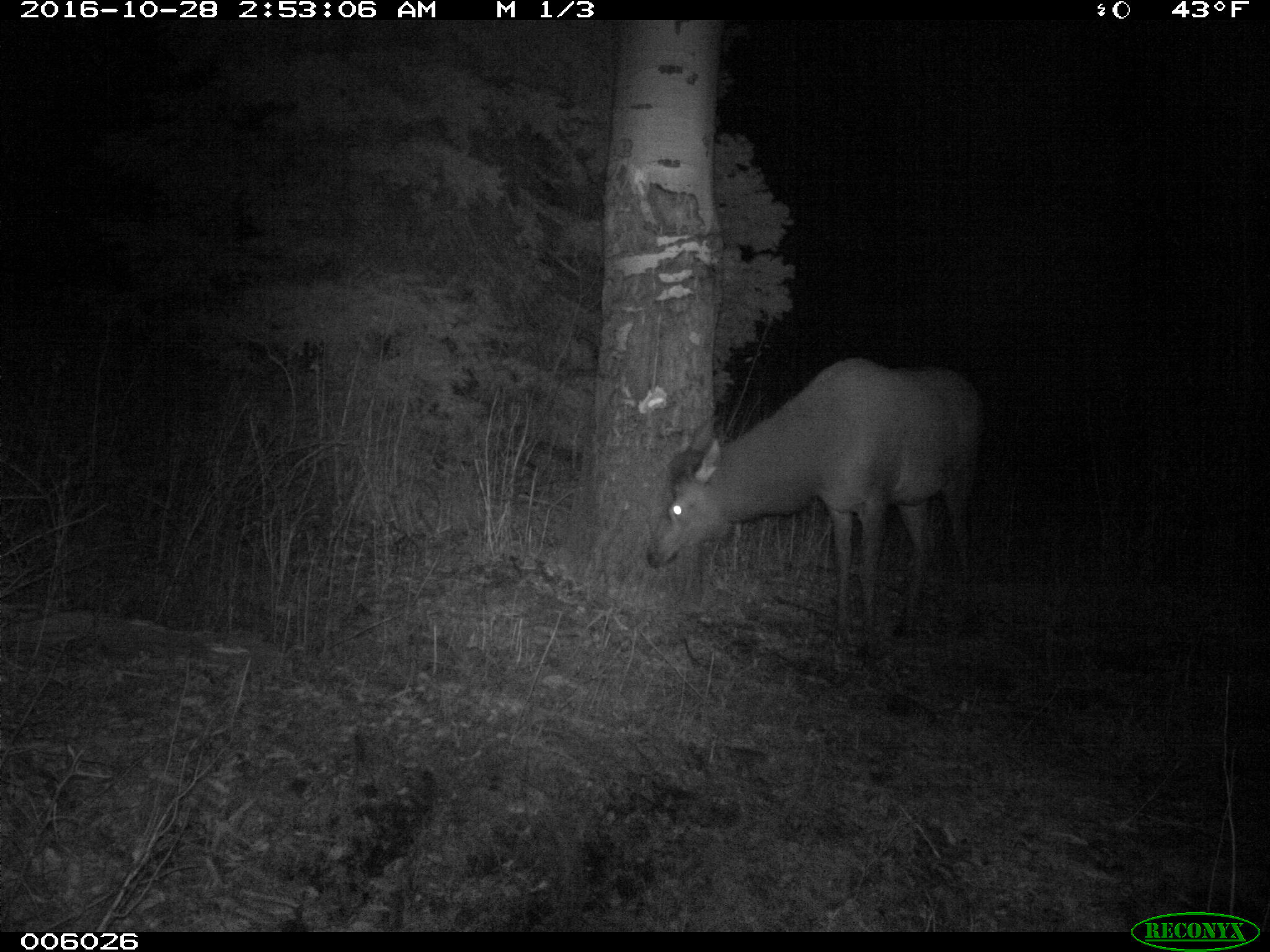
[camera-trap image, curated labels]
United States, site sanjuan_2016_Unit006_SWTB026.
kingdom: Animalia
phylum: Chordata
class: Mammalia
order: Artiodactyla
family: Cervidae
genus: Cervus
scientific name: Cervus elaphus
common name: red deer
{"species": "Cervus elaphus (red deer)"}